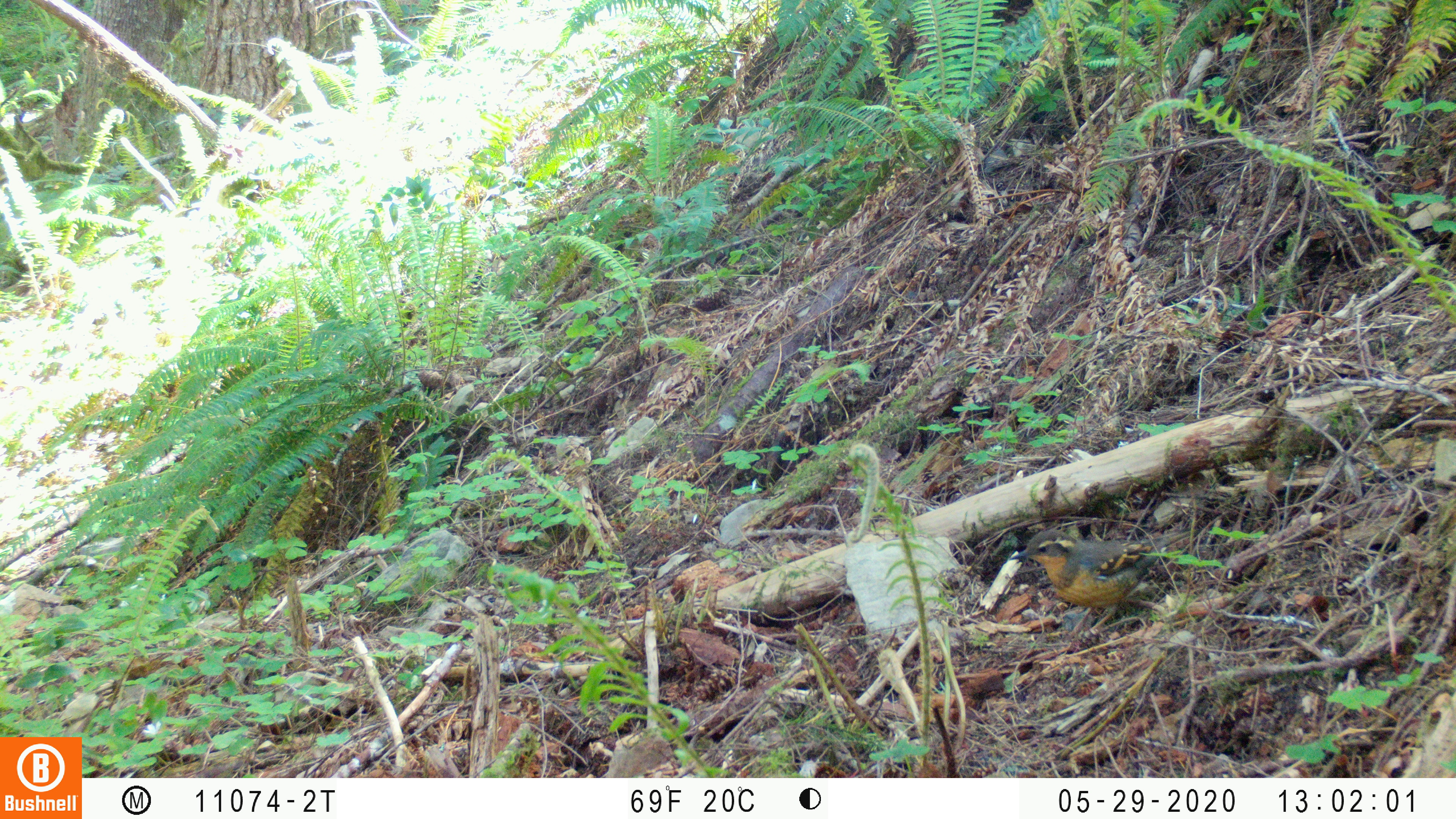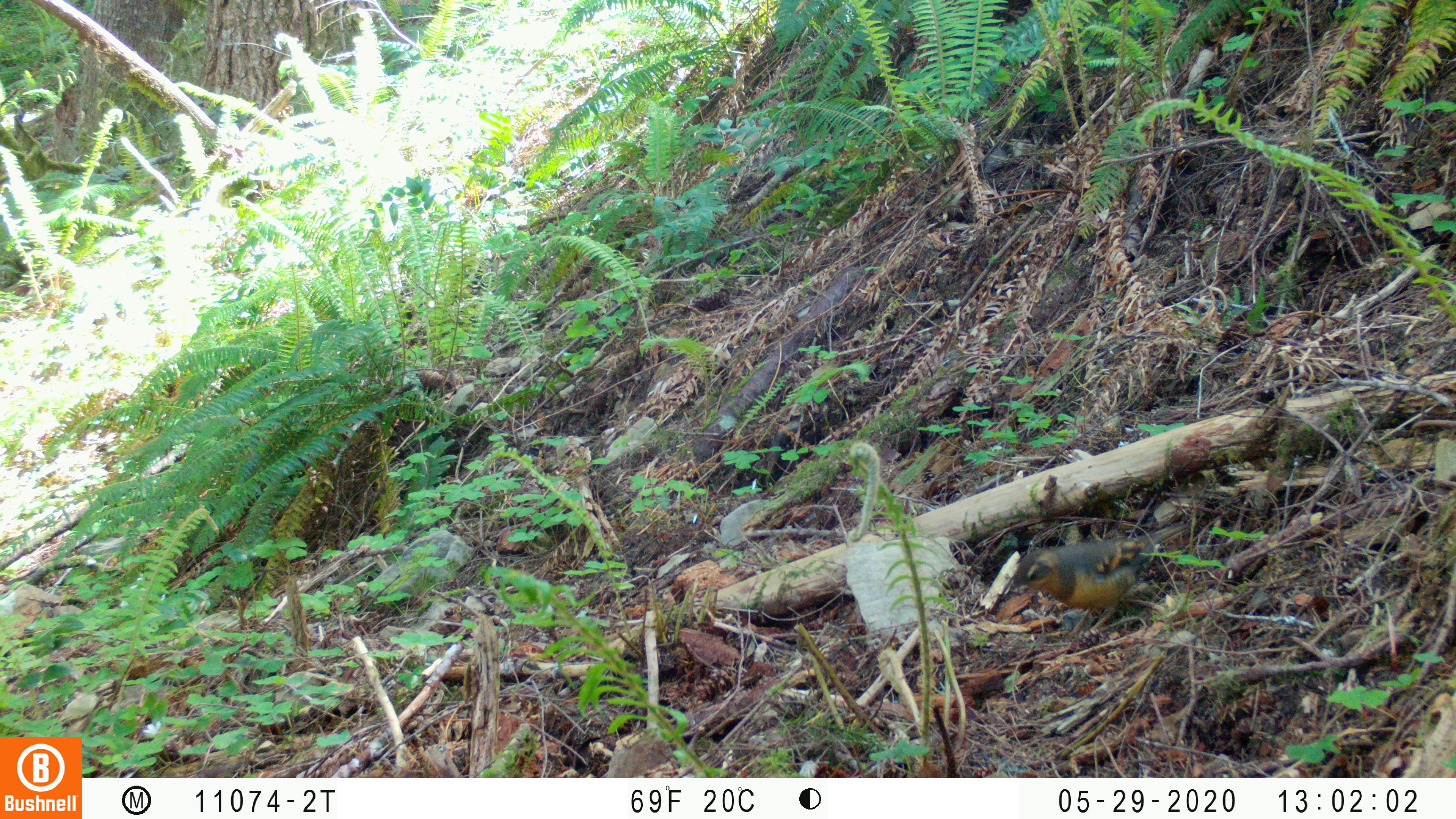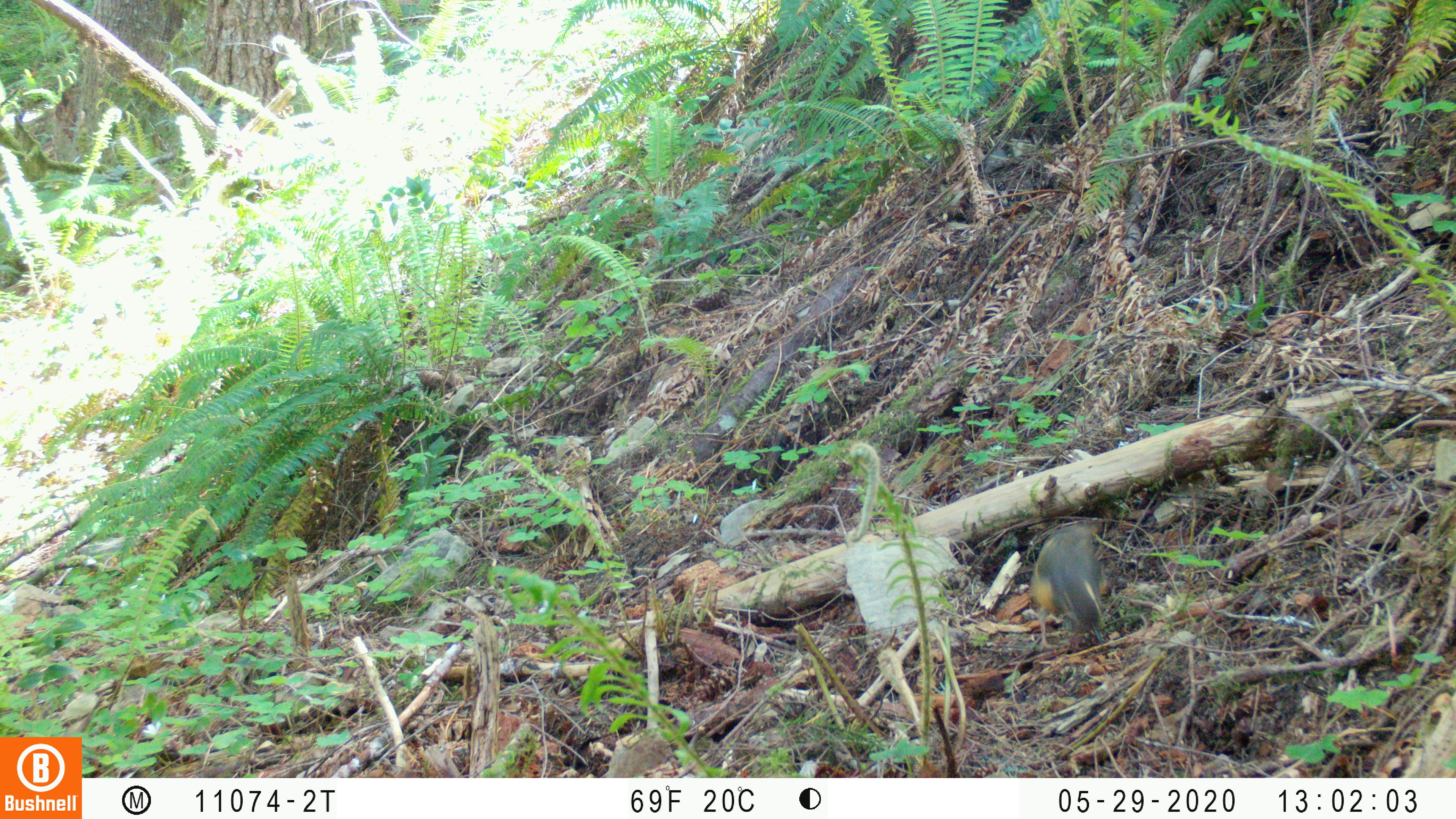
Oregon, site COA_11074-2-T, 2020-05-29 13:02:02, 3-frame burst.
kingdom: Animalia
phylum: Chordata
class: Aves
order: Passeriformes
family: Turdidae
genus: Ixoreus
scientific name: Ixoreus naevius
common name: varied thrush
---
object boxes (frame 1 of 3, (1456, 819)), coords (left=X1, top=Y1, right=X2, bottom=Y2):
varied thrush: (left=1015, top=533, right=1195, bottom=612)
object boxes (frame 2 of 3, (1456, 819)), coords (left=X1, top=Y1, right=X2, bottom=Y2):
varied thrush: (left=1010, top=525, right=1181, bottom=639)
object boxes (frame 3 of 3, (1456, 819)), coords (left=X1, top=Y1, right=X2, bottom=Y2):
varied thrush: (left=1025, top=519, right=1107, bottom=652)